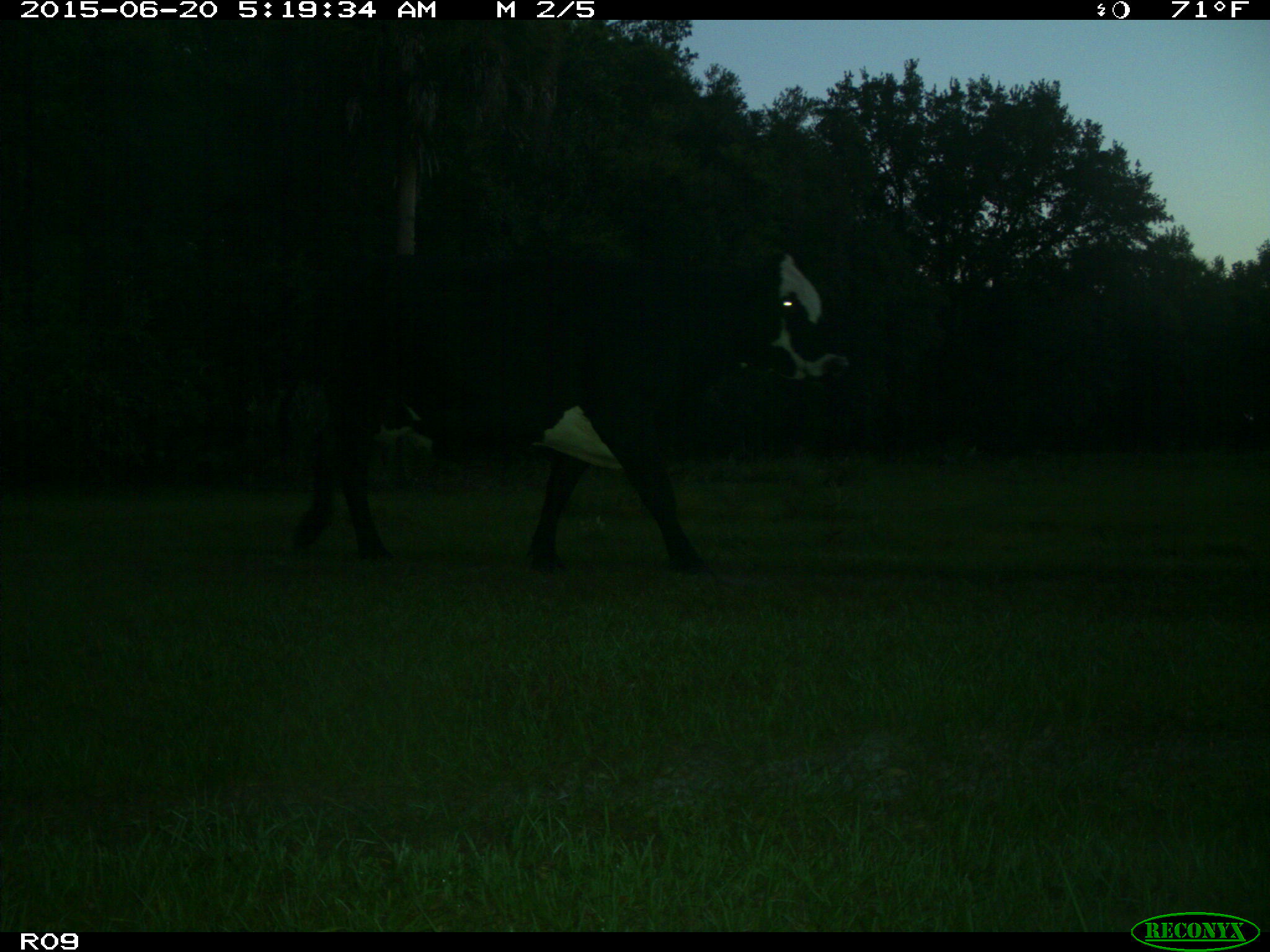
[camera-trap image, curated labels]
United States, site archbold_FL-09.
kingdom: Animalia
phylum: Chordata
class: Mammalia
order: Artiodactyla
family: Bovidae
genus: Bos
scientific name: Bos taurus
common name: domestic cow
Bos taurus (domestic cow).